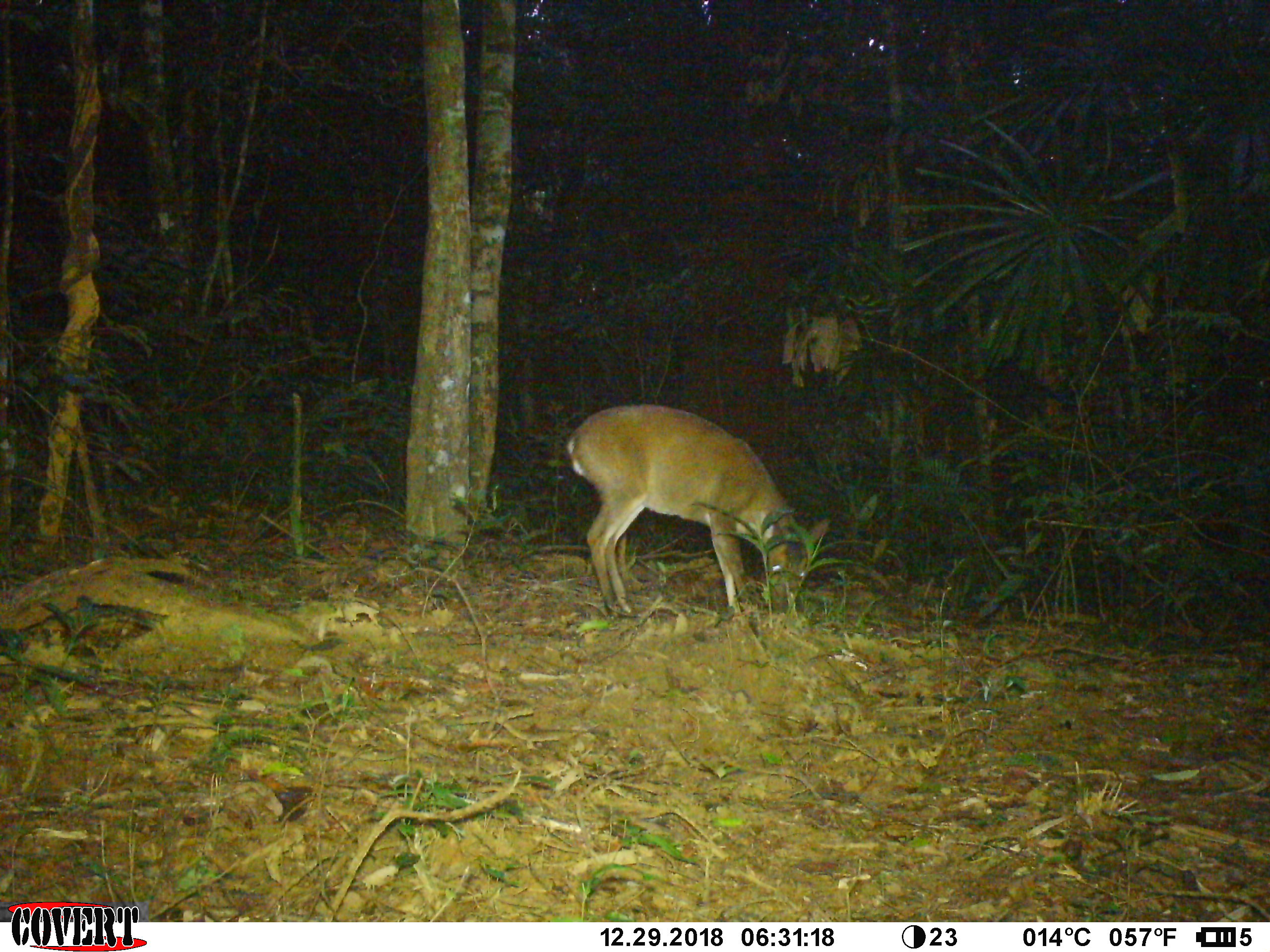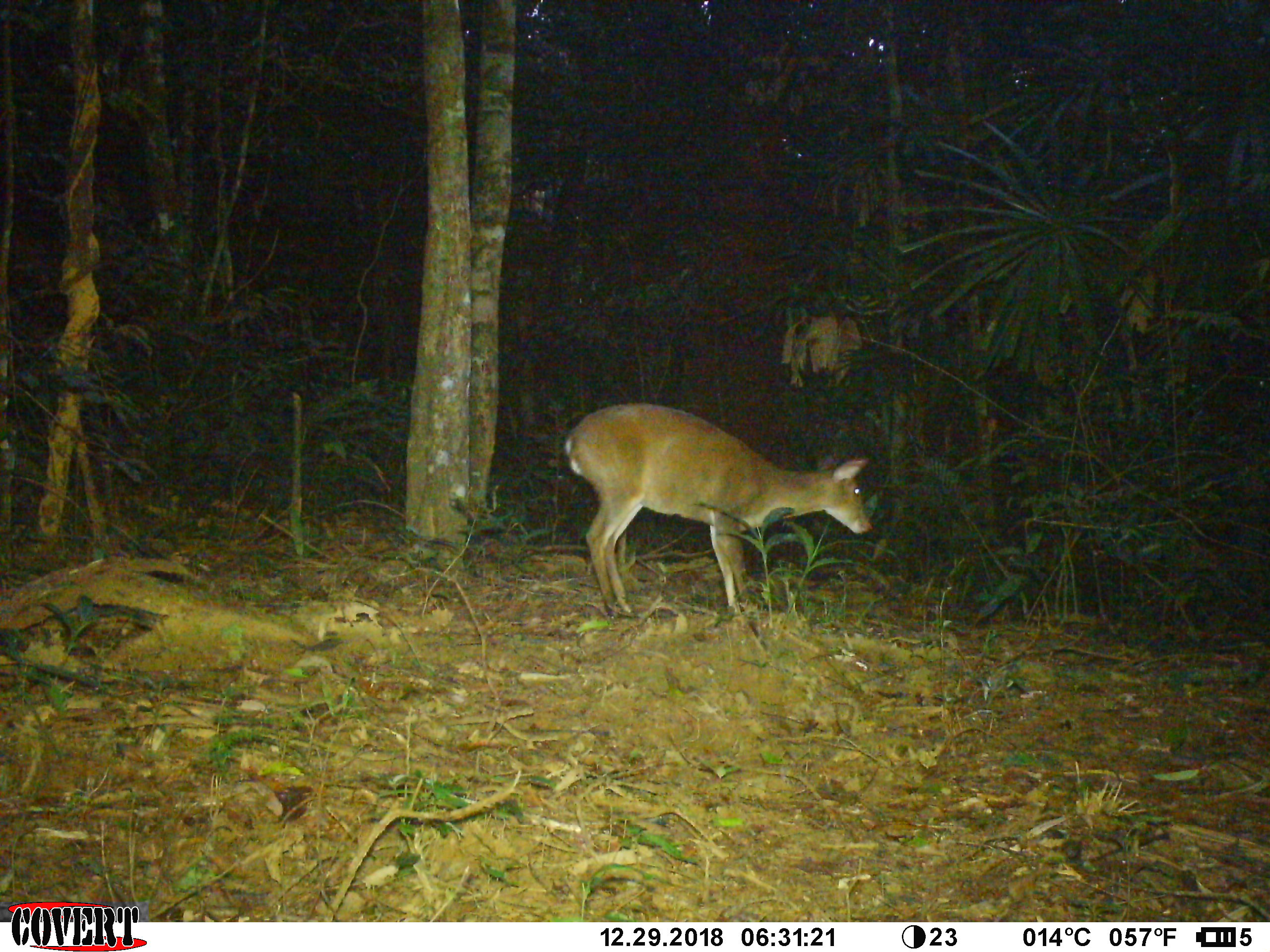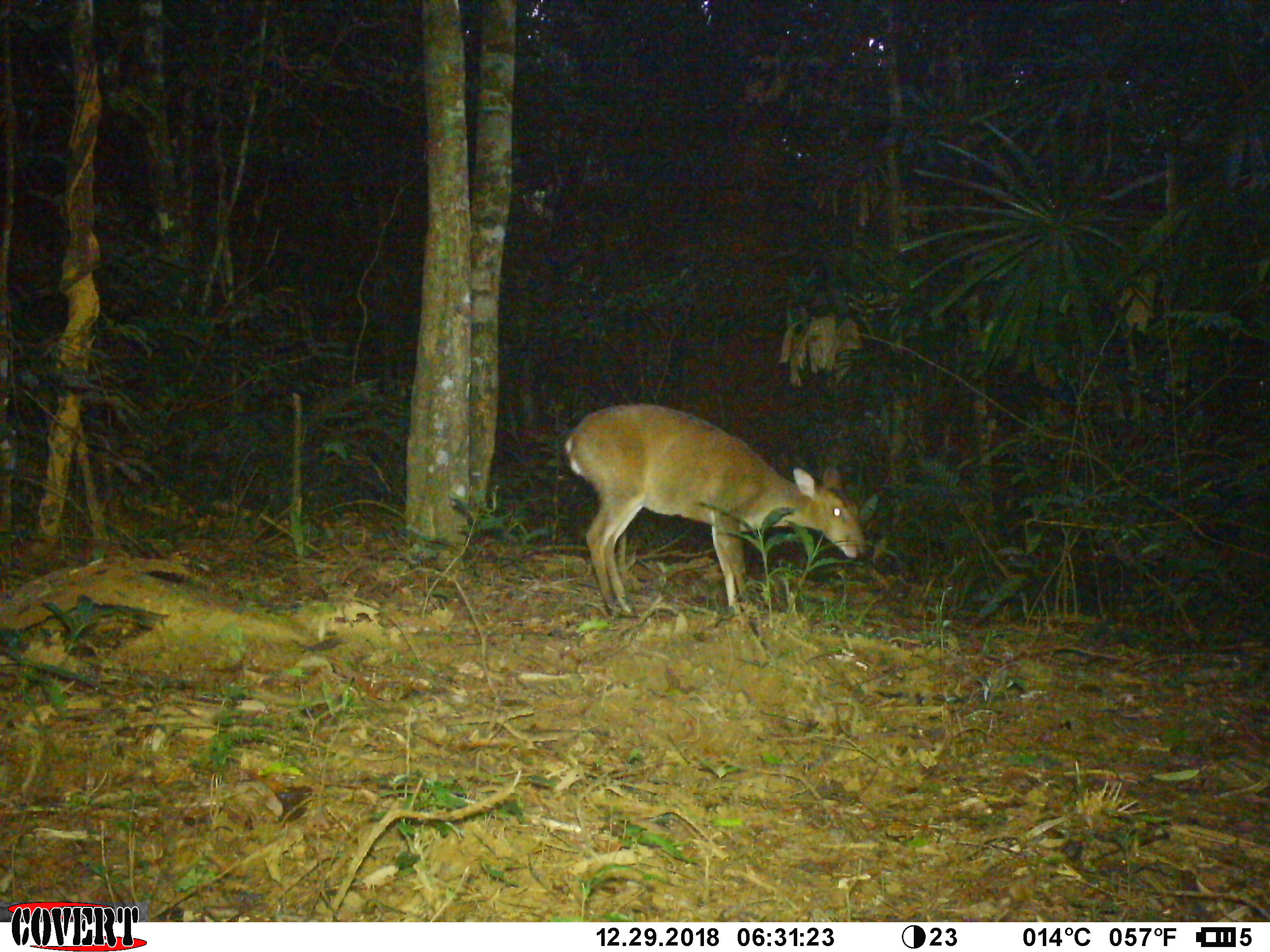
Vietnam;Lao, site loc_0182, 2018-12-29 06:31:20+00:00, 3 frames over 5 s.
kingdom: Animalia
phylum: Chordata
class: Mammalia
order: Artiodactyla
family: Cervidae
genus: Muntiacus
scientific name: Muntiacus vuquangensis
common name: large-antlered muntjac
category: large antlered muntjac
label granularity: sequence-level